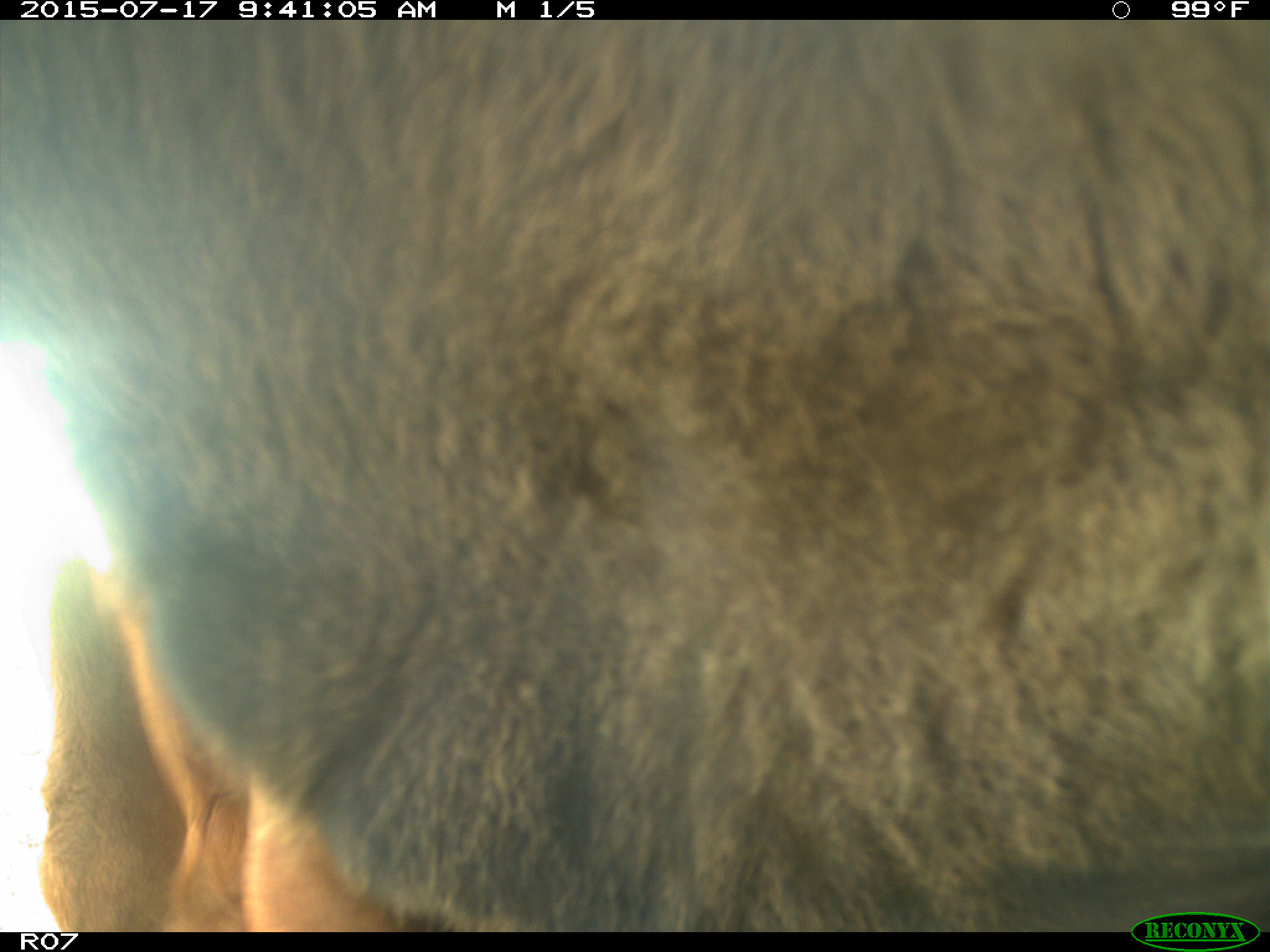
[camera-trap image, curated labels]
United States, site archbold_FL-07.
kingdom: Animalia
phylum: Chordata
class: Mammalia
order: Artiodactyla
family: Bovidae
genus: Bos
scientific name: Bos taurus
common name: domestic cow